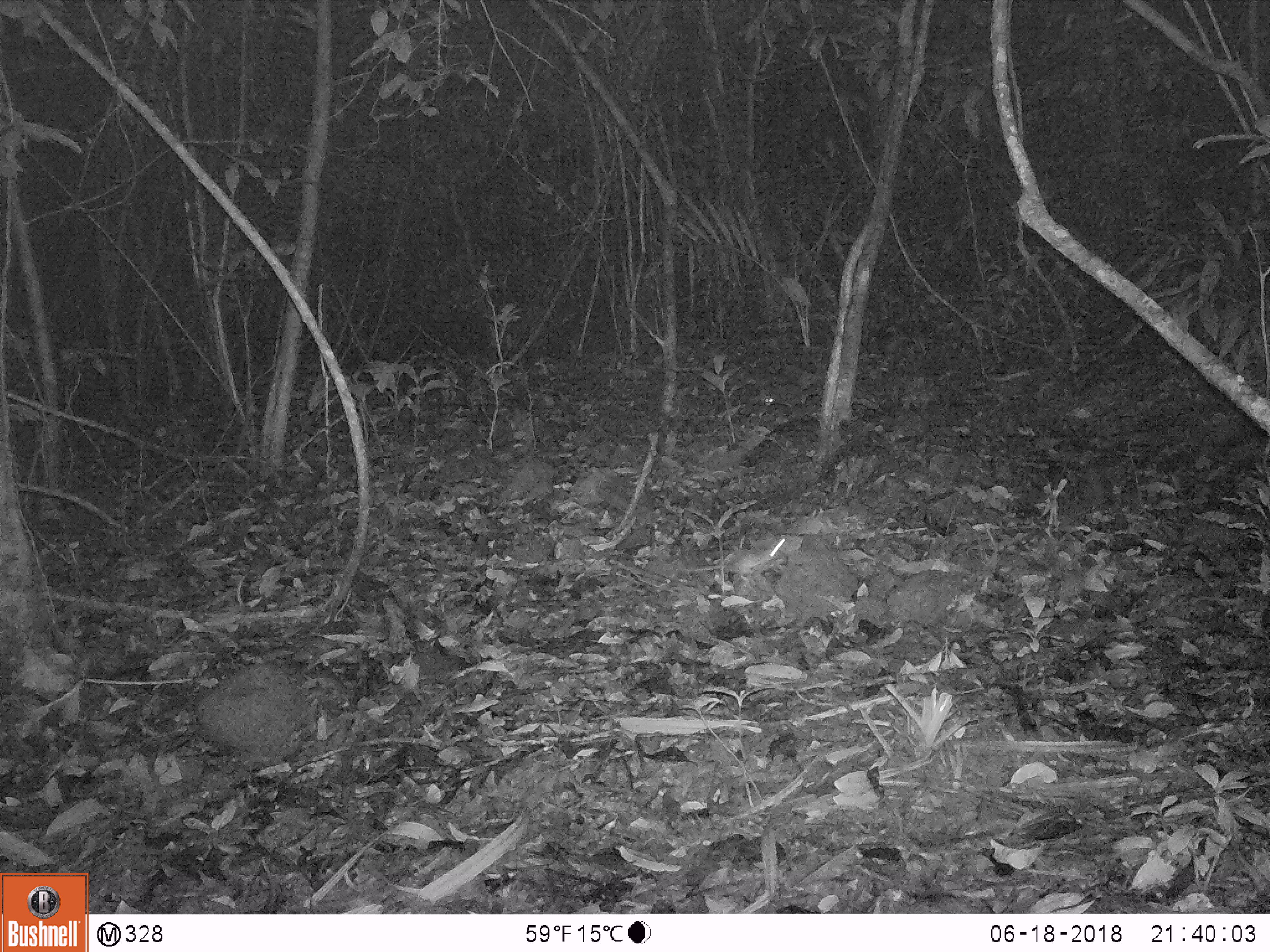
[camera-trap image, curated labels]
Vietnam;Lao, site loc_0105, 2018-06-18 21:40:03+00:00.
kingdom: Animalia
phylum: Chordata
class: Mammalia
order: Rodentia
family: Muridae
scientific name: Muridae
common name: old-world mice and rats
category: unidentified murid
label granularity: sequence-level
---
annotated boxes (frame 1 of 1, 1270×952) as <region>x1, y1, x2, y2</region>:
unidentified murid: <region>683, 535, 798, 578</region>